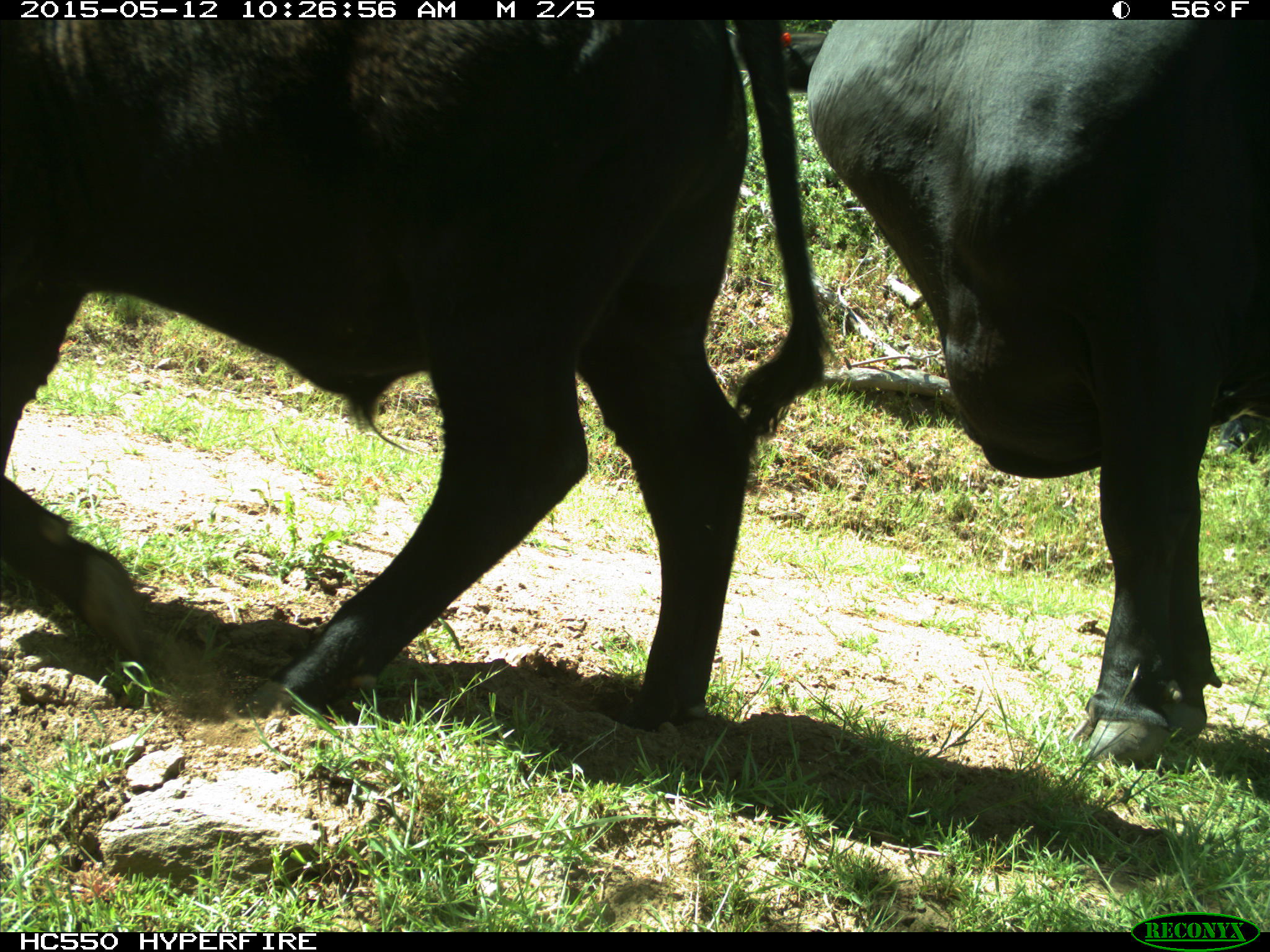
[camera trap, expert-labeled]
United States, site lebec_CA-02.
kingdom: Animalia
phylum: Chordata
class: Mammalia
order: Artiodactyla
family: Bovidae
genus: Bos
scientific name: Bos taurus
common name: domestic cow